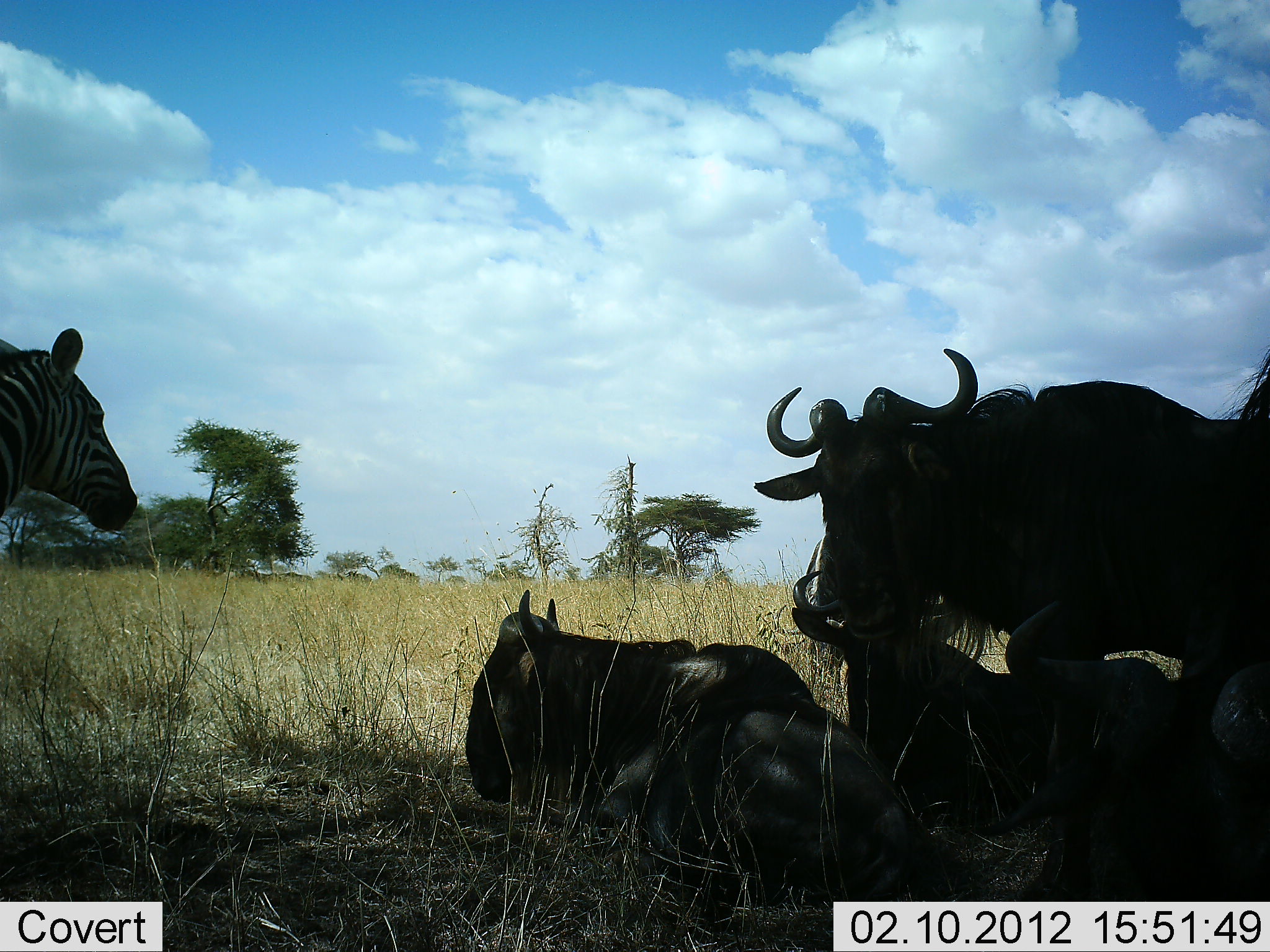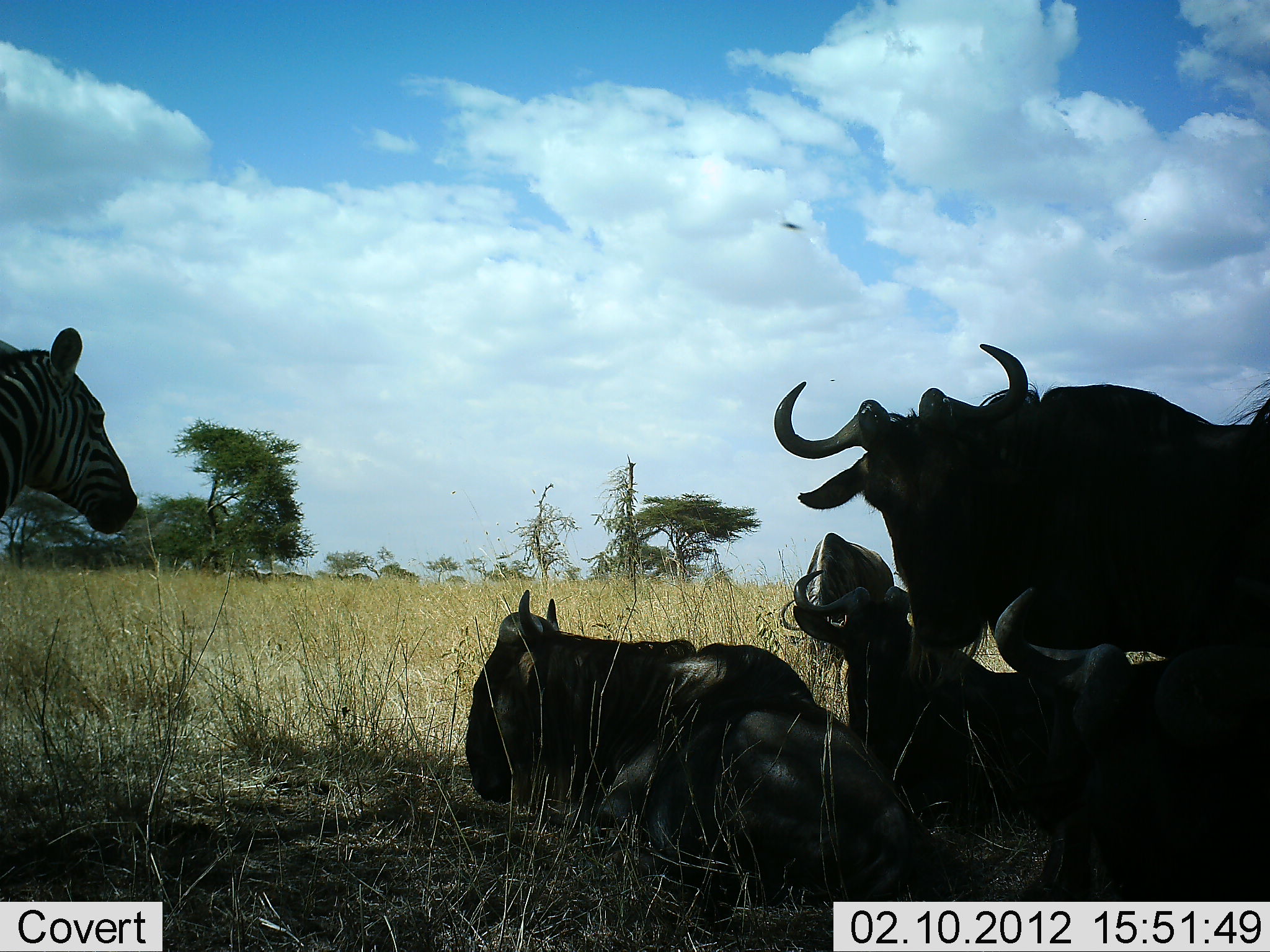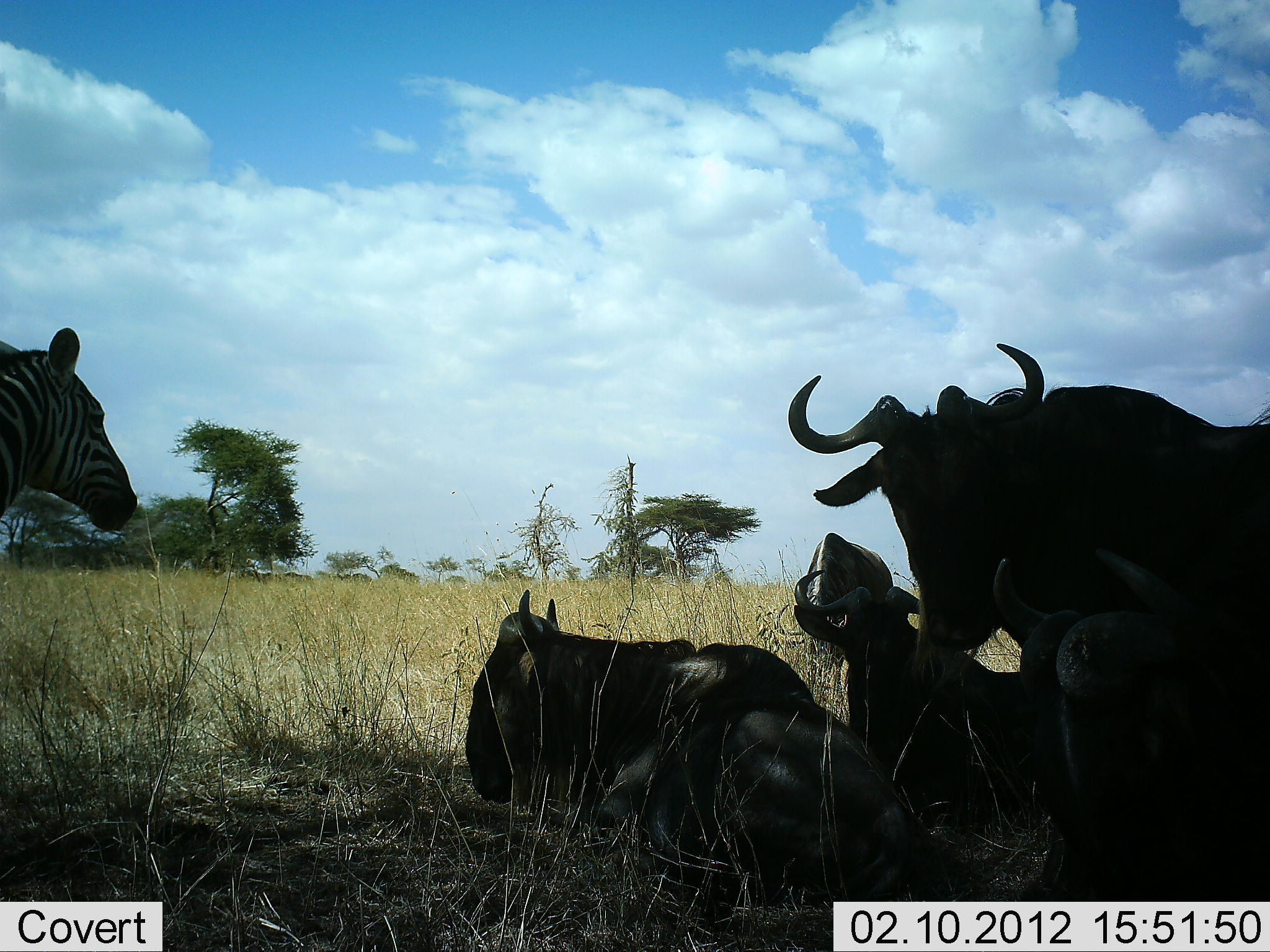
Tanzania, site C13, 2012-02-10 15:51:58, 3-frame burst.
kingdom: Animalia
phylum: Chordata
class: Mammalia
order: Artiodactyla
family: Bovidae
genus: Connochaetes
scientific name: Connochaetes taurinus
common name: blue wildebeest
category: wildebeest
Wildebeest (blue wildebeest) (Connochaetes taurinus), count 4. Behavior (volunteer vote fractions): standing 68%, resting 100%, moving 4%, interacting 0%. Young present (vote fraction): 4%. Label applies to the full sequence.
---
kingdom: Animalia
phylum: Chordata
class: Mammalia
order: Perissodactyla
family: Equidae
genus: Equus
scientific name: Equus quagga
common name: plains zebra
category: zebra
Zebra (plains zebra) (Equus quagga), count 1. Behavior (volunteer vote fractions): standing 96%, resting 8%, moving 4%, interacting 4%. Young present (vote fraction): 0%. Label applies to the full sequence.